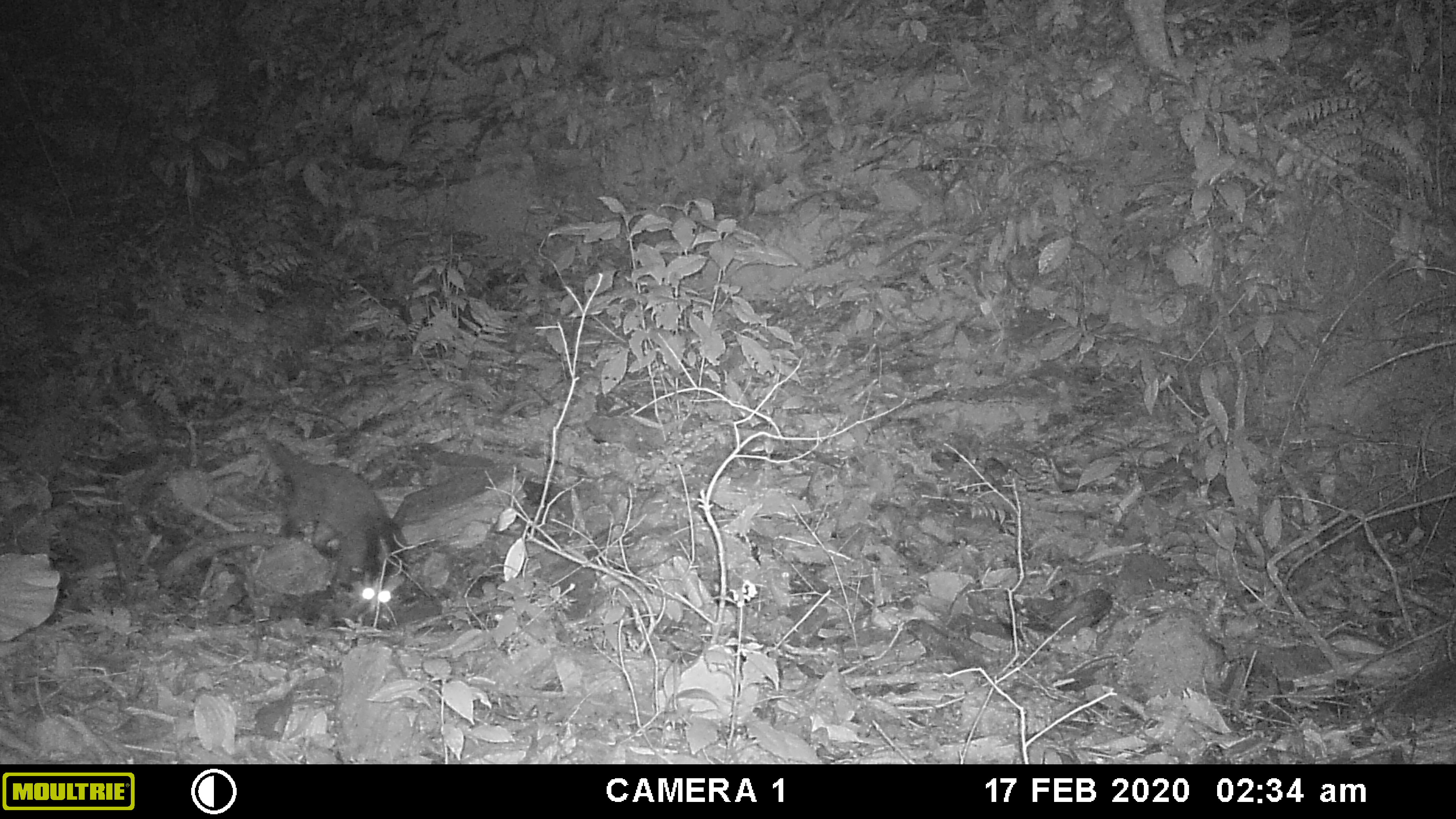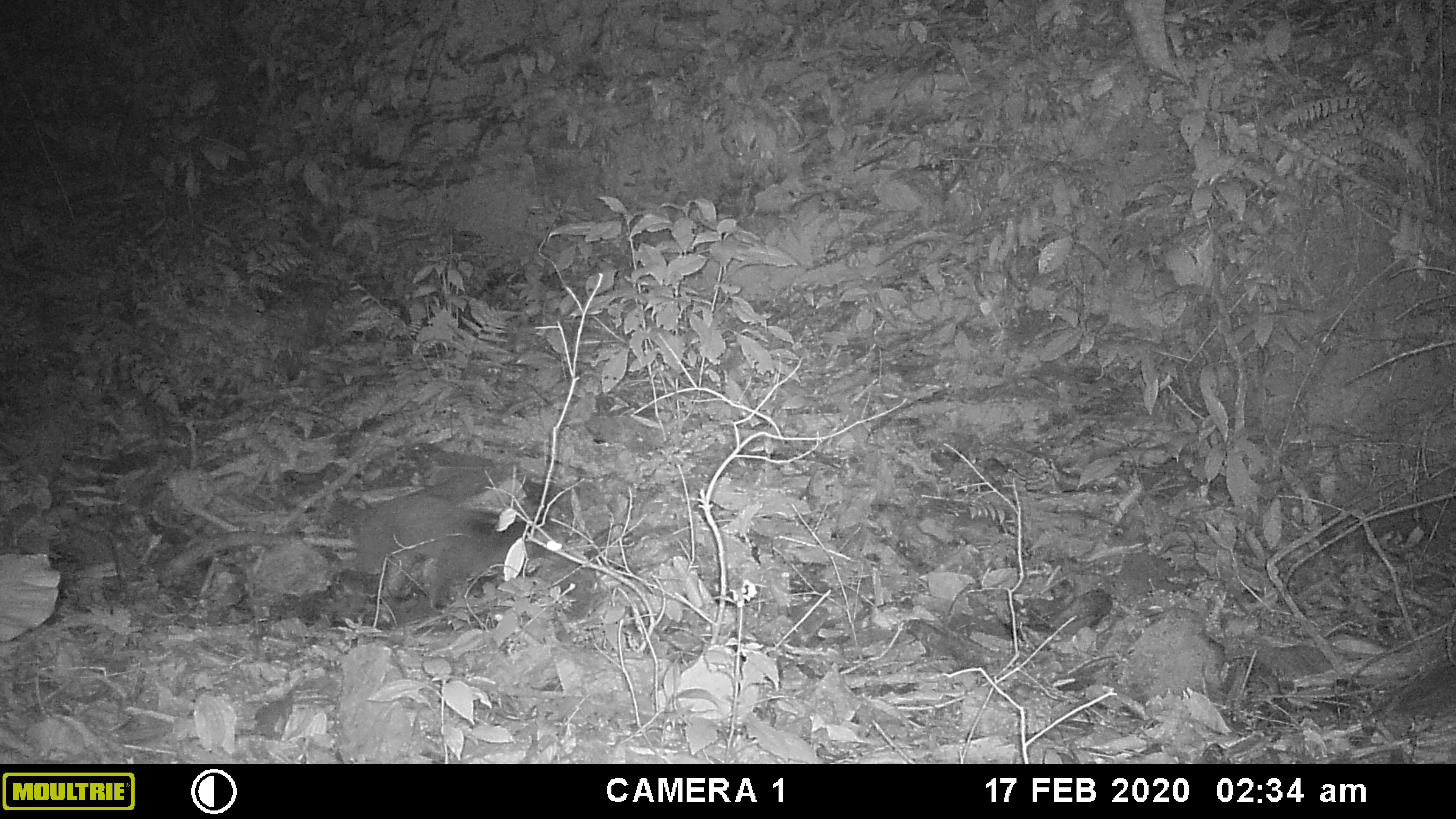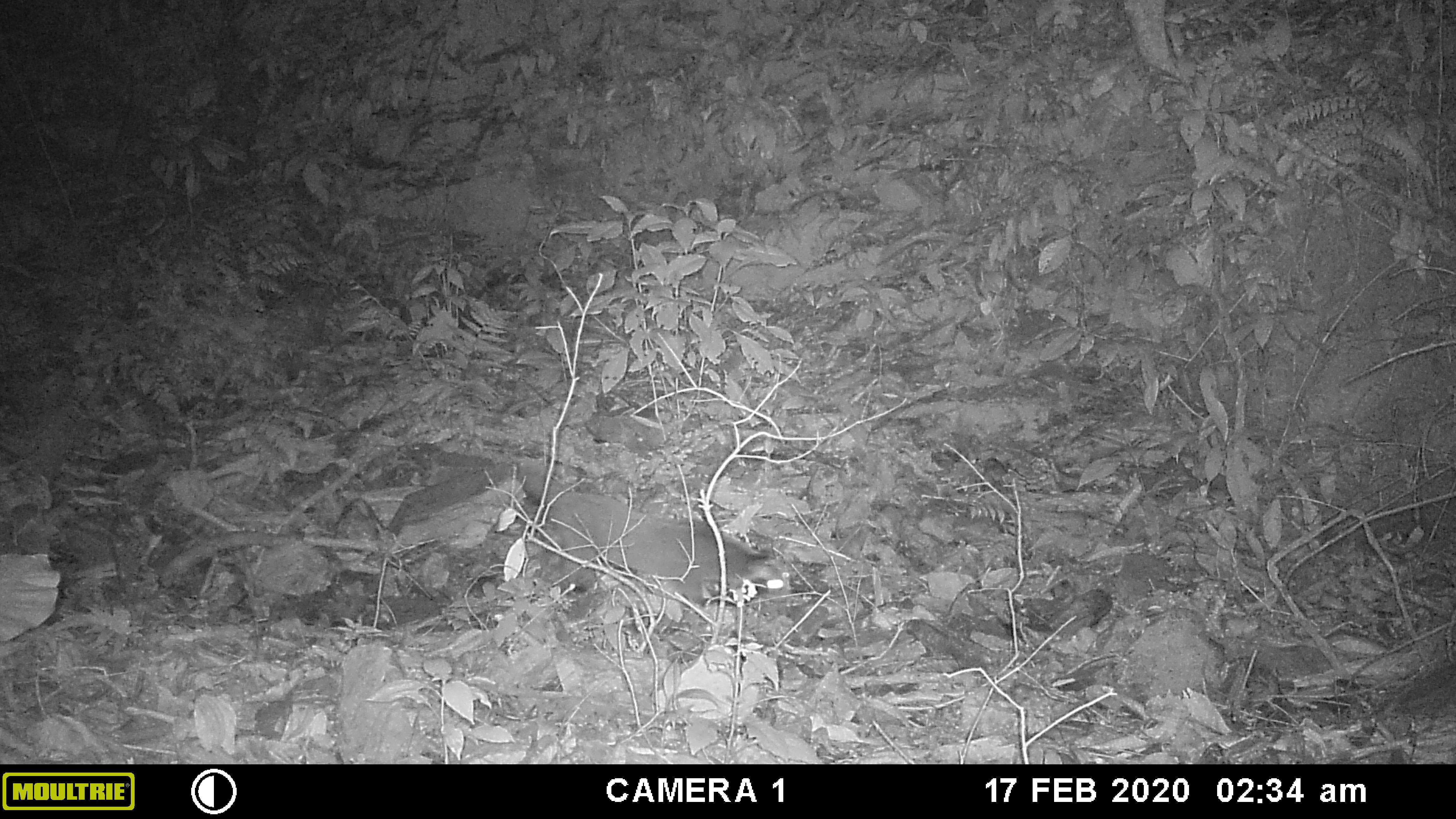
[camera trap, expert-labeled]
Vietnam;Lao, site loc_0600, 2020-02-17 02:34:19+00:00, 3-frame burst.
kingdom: Animalia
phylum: Chordata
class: Mammalia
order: Carnivora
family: Viverridae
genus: Paguma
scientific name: Paguma larvata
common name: masked palm civet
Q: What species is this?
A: Masked palm civet (Paguma larvata).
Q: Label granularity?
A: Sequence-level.